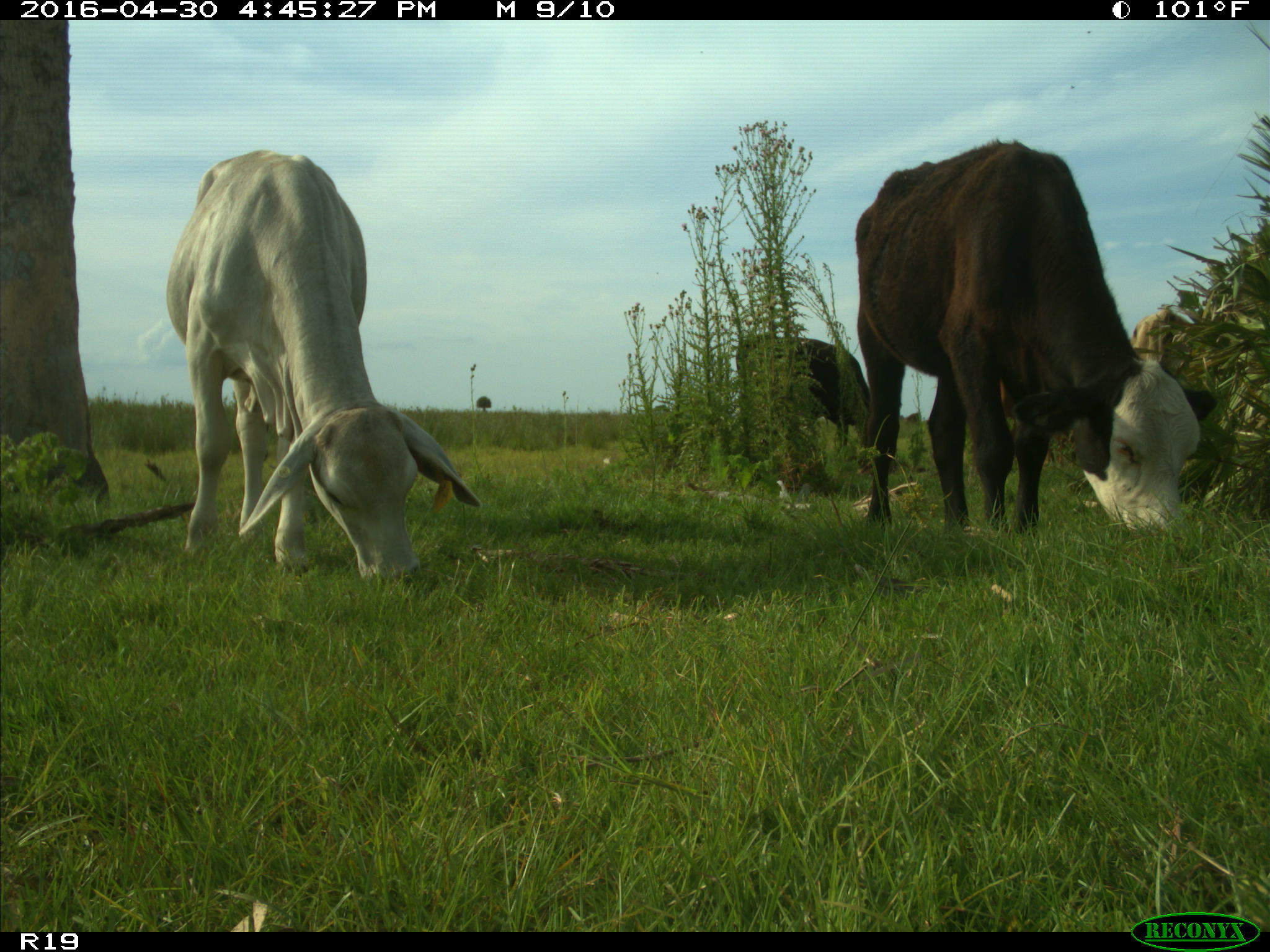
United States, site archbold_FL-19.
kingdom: Animalia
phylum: Chordata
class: Mammalia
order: Artiodactyla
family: Bovidae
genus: Bos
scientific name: Bos taurus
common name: domestic cow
Bos taurus (domestic cow).